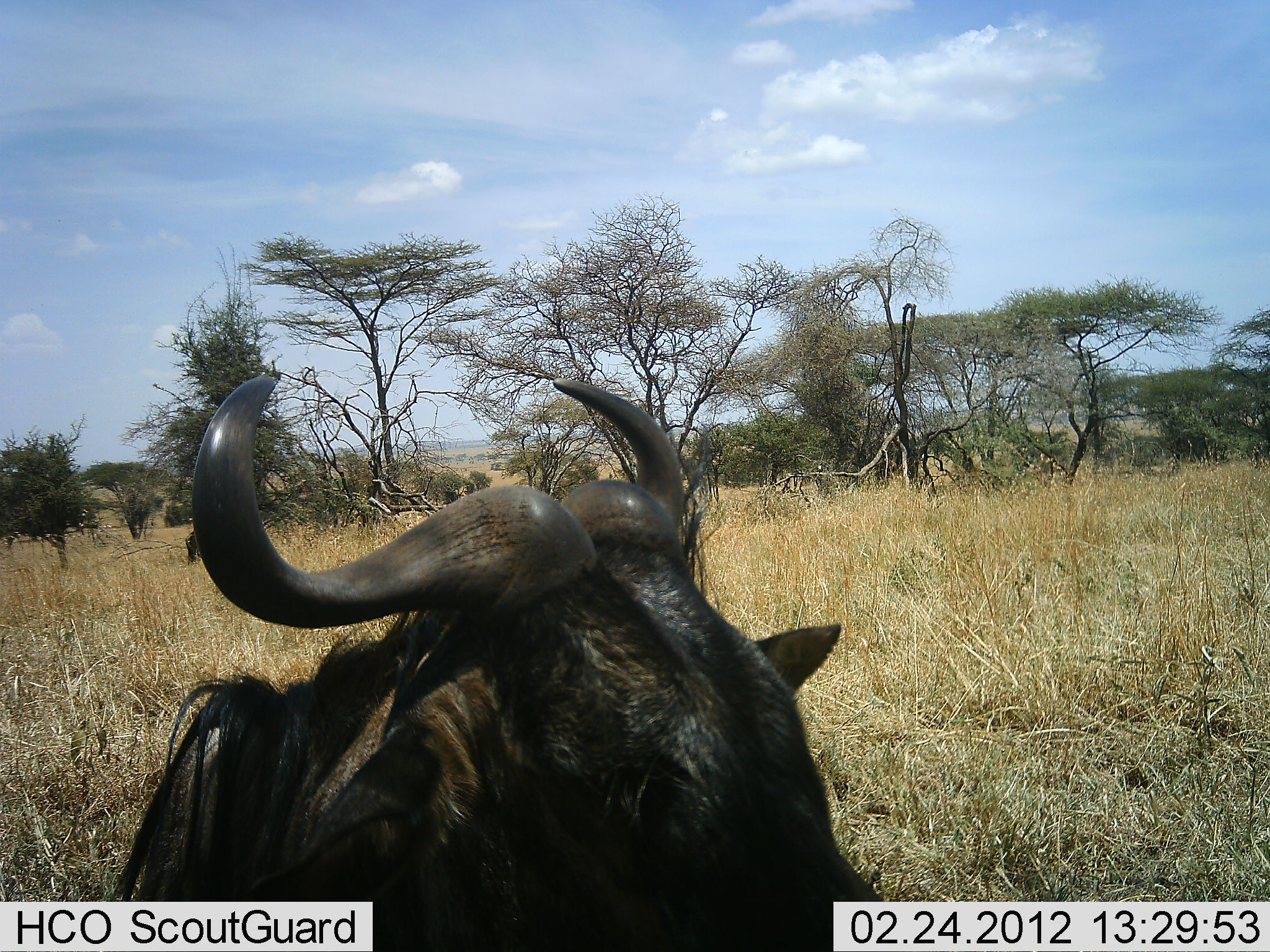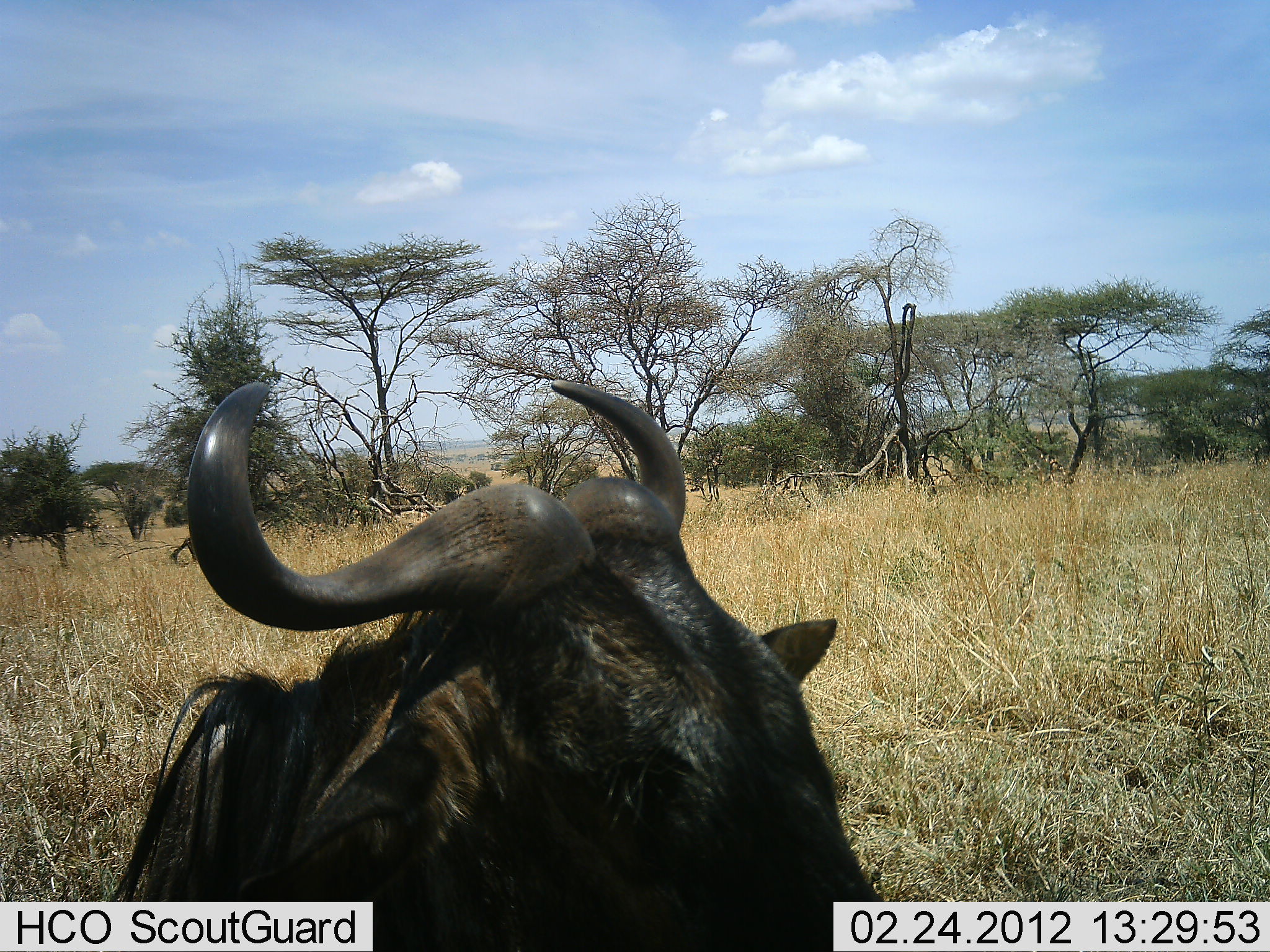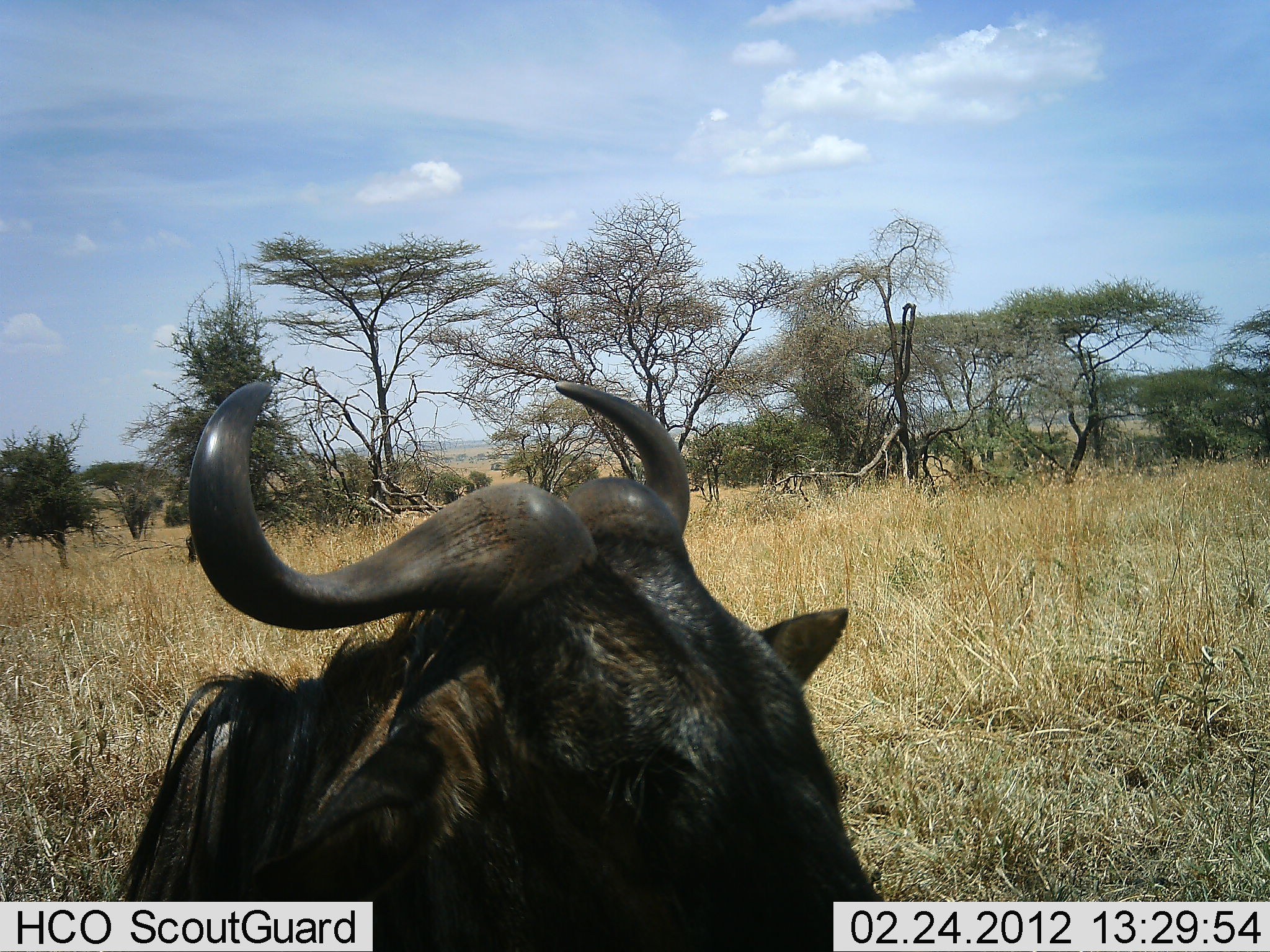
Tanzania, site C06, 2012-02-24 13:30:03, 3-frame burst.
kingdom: Animalia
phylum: Chordata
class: Mammalia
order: Artiodactyla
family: Bovidae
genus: Connochaetes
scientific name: Connochaetes taurinus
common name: blue wildebeest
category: wildebeest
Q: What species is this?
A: Wildebeest (blue wildebeest) (Connochaetes taurinus).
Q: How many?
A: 1.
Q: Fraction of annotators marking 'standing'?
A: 24%.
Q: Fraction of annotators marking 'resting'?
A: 81%.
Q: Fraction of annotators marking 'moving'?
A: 0%.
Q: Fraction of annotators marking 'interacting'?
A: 0%.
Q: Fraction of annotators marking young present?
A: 0%.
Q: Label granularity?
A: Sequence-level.